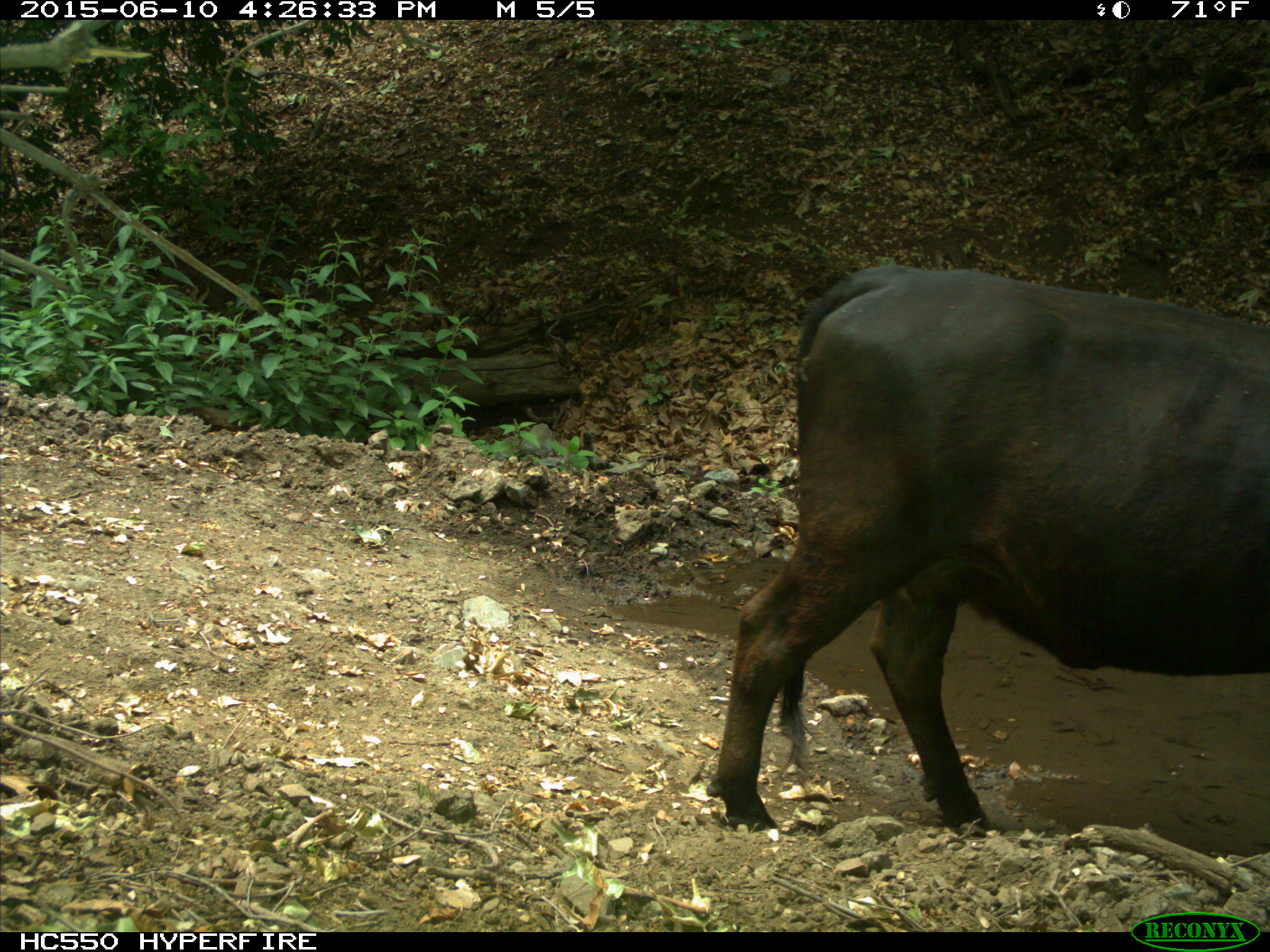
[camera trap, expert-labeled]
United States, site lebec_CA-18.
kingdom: Animalia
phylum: Chordata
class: Mammalia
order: Artiodactyla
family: Bovidae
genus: Bos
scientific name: Bos taurus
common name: domestic cow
Bos taurus (domestic cow).